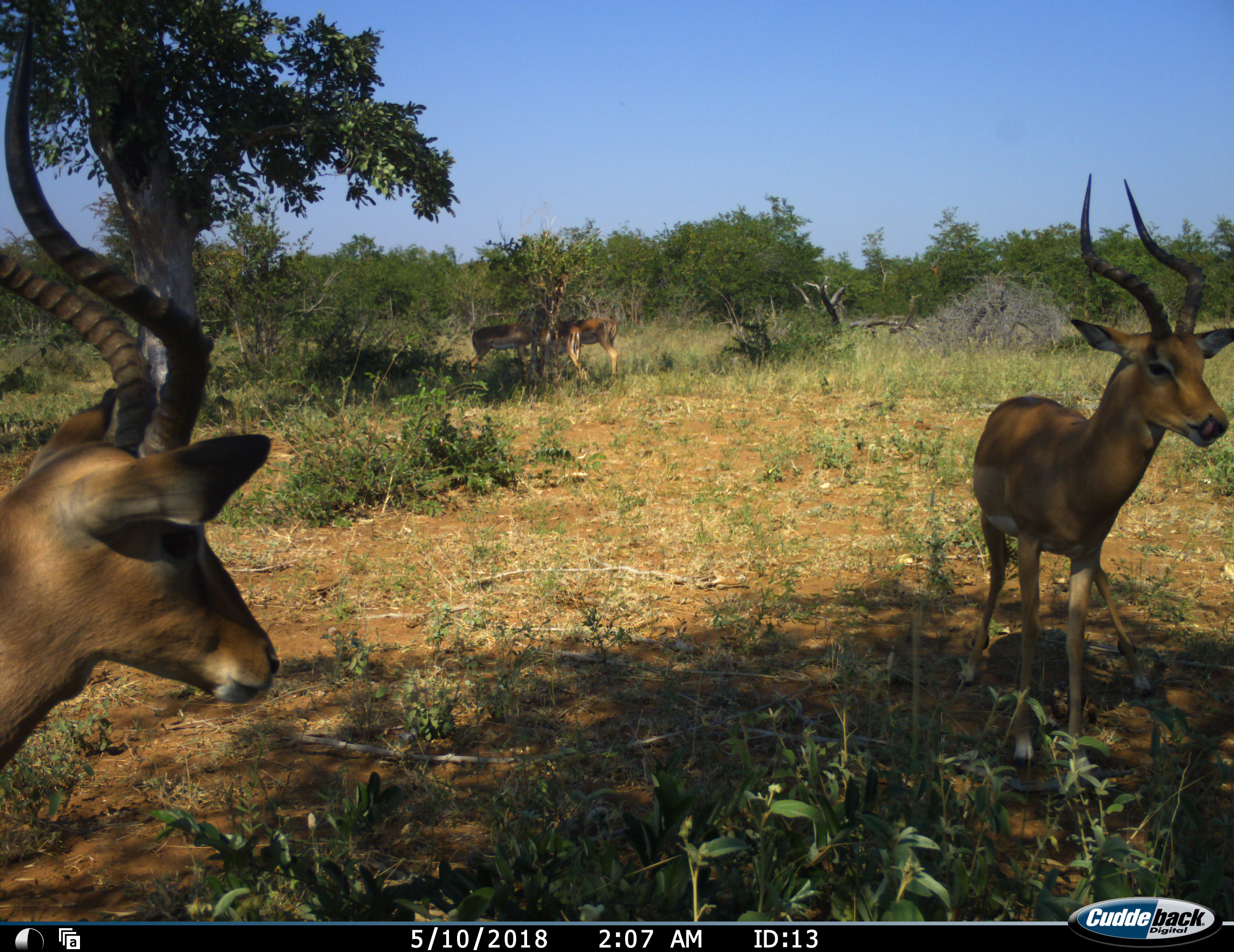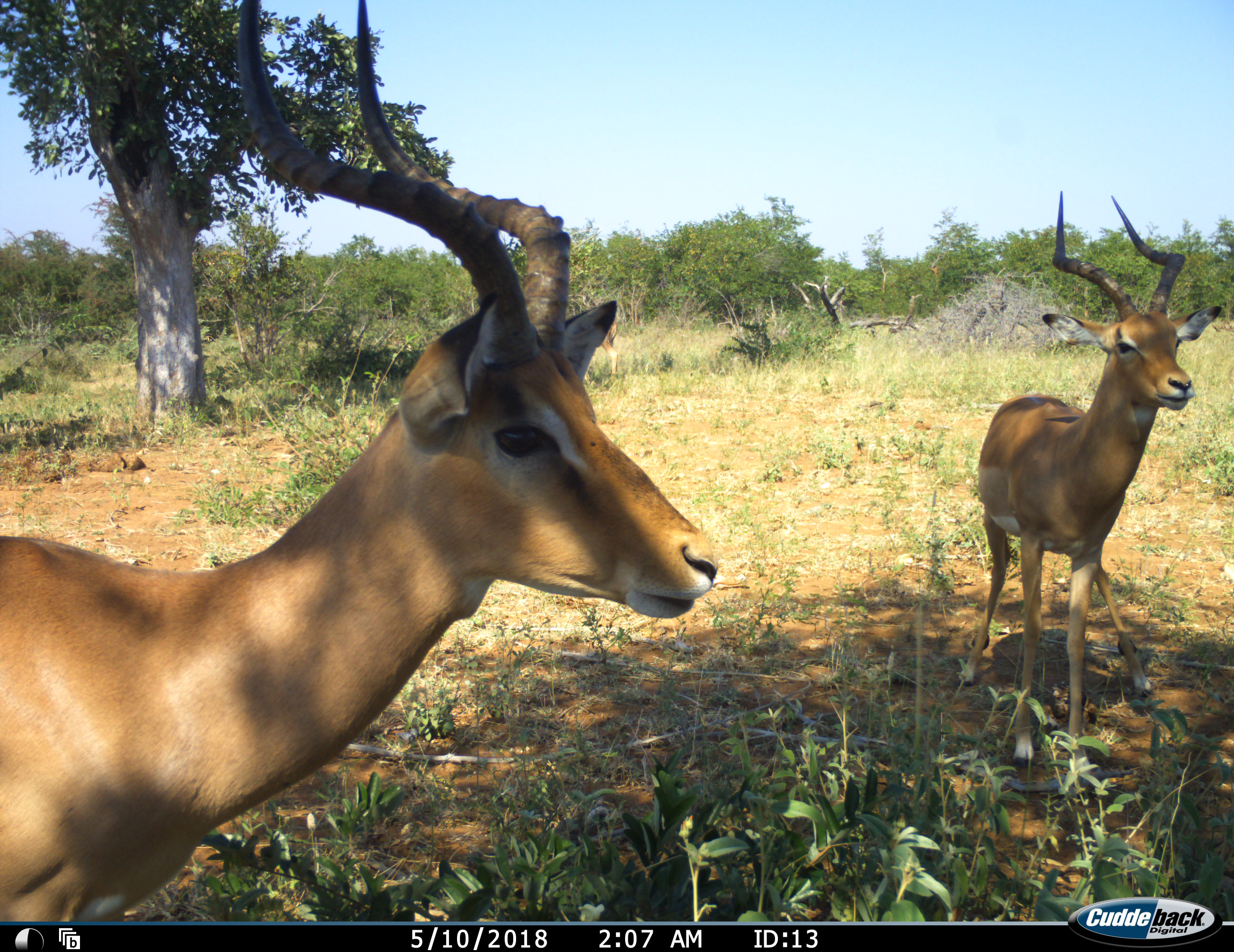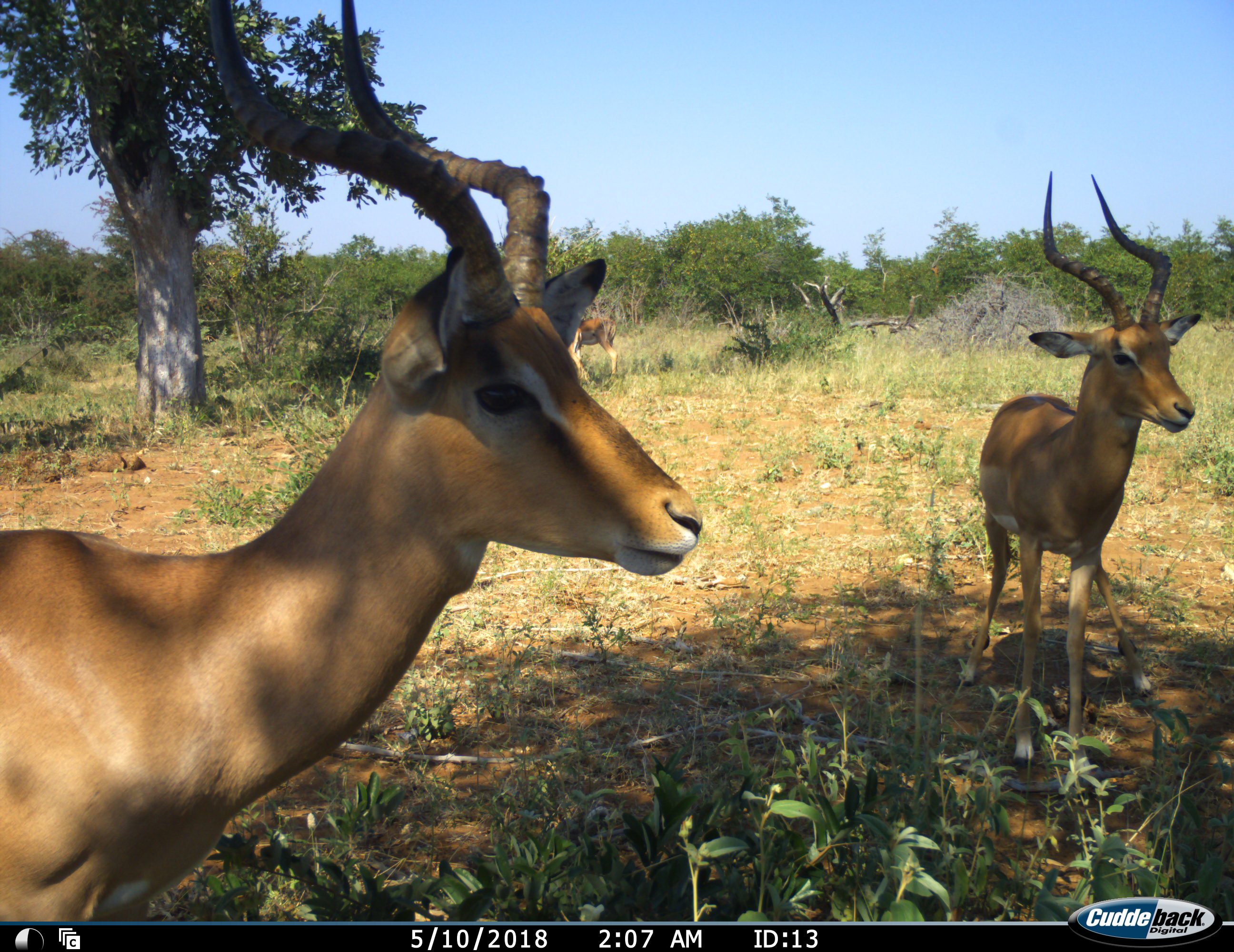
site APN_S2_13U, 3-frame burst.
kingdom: Animalia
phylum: Chordata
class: Mammalia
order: Artiodactyla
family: Bovidae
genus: Aepyceros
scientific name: Aepyceros melampus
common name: impala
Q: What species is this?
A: Impala (Aepyceros melampus).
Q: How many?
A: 4.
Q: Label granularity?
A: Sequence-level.